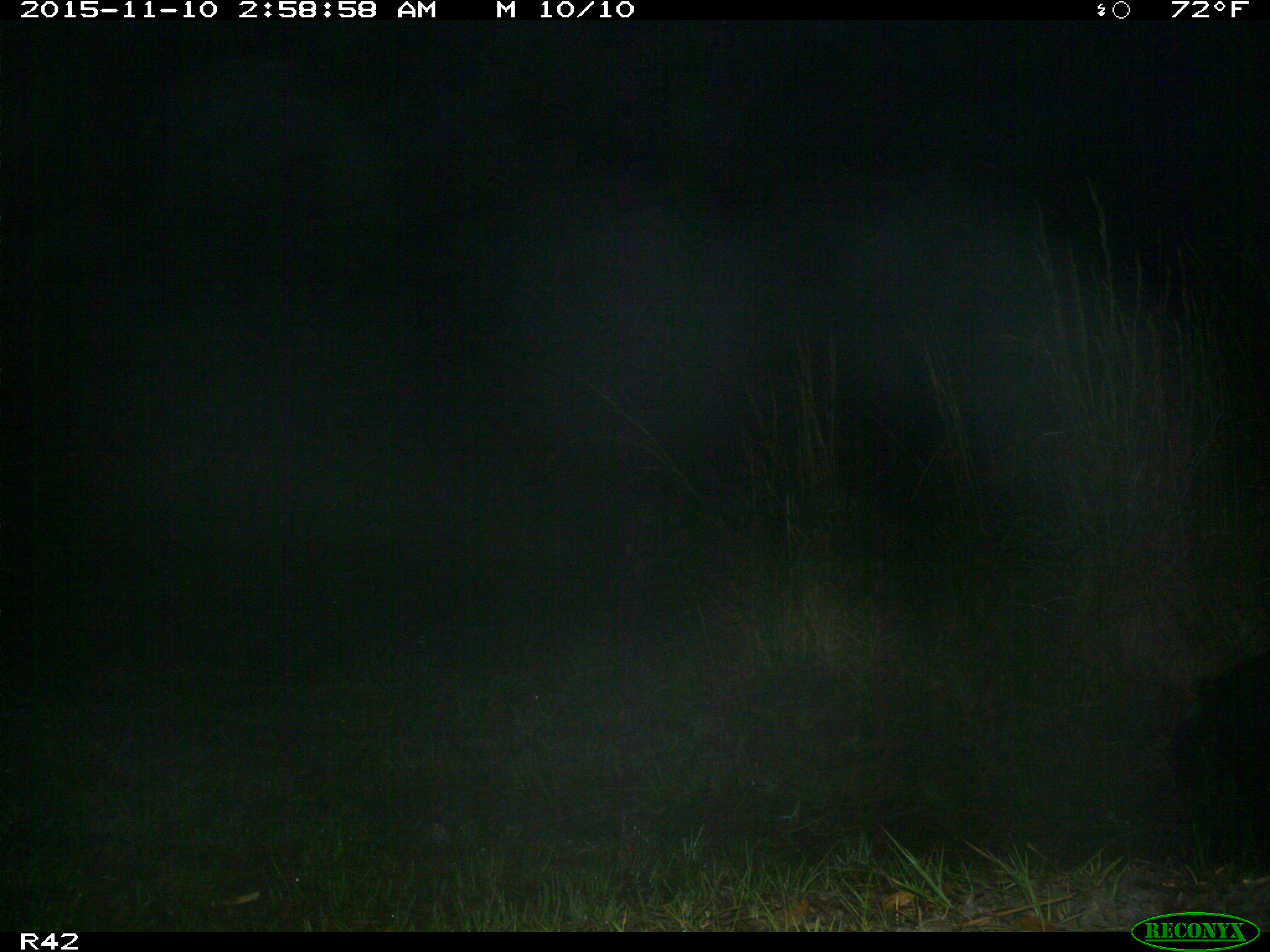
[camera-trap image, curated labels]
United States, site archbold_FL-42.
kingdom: Animalia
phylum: Chordata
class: Mammalia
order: Artiodactyla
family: Suidae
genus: Sus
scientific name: Sus scrofa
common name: wild boar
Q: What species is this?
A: Sus scrofa (wild boar).